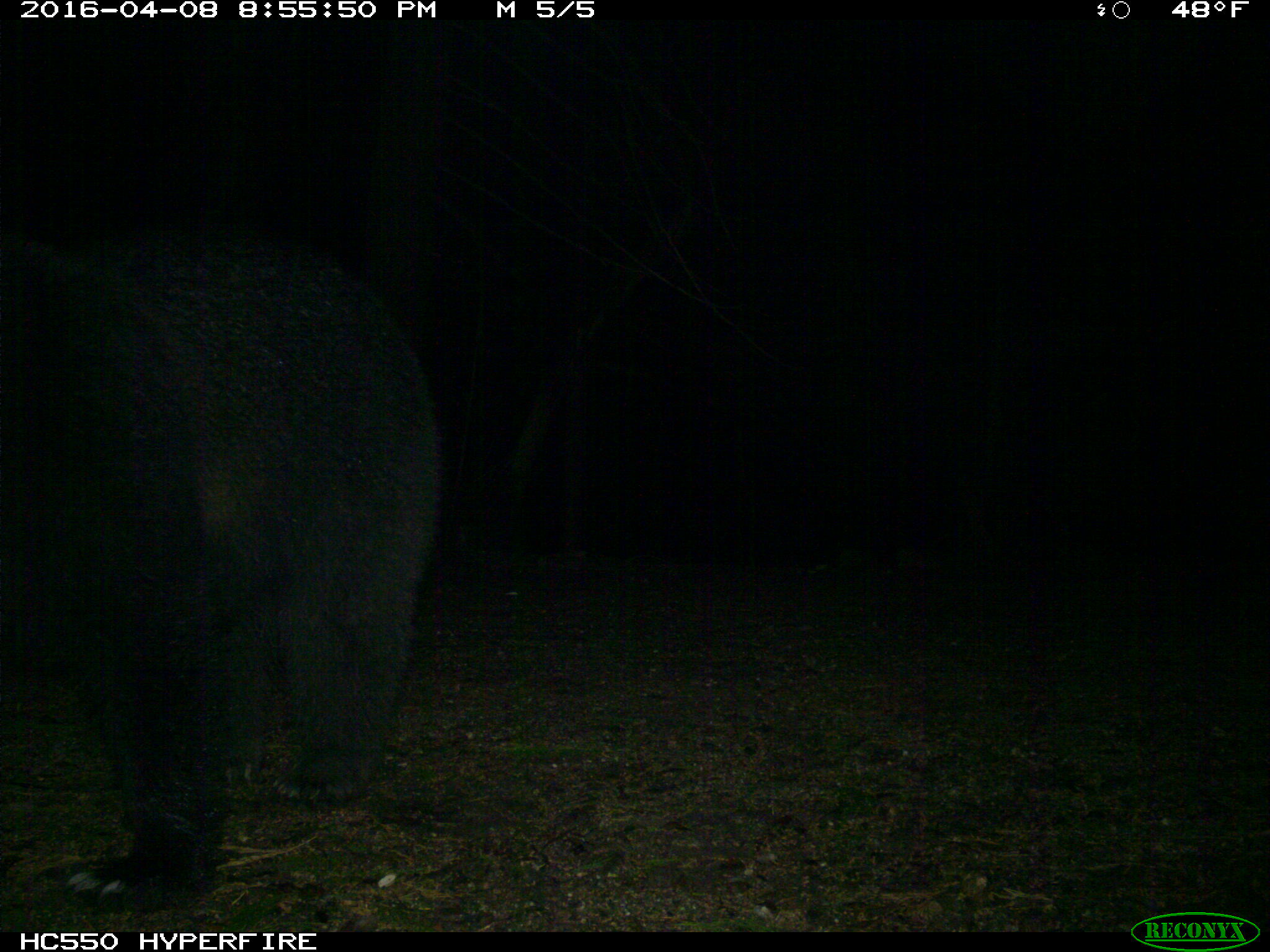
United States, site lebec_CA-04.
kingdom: Animalia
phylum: Chordata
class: Mammalia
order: Carnivora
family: Ursidae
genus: Ursus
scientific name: Ursus americanus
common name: american black bear